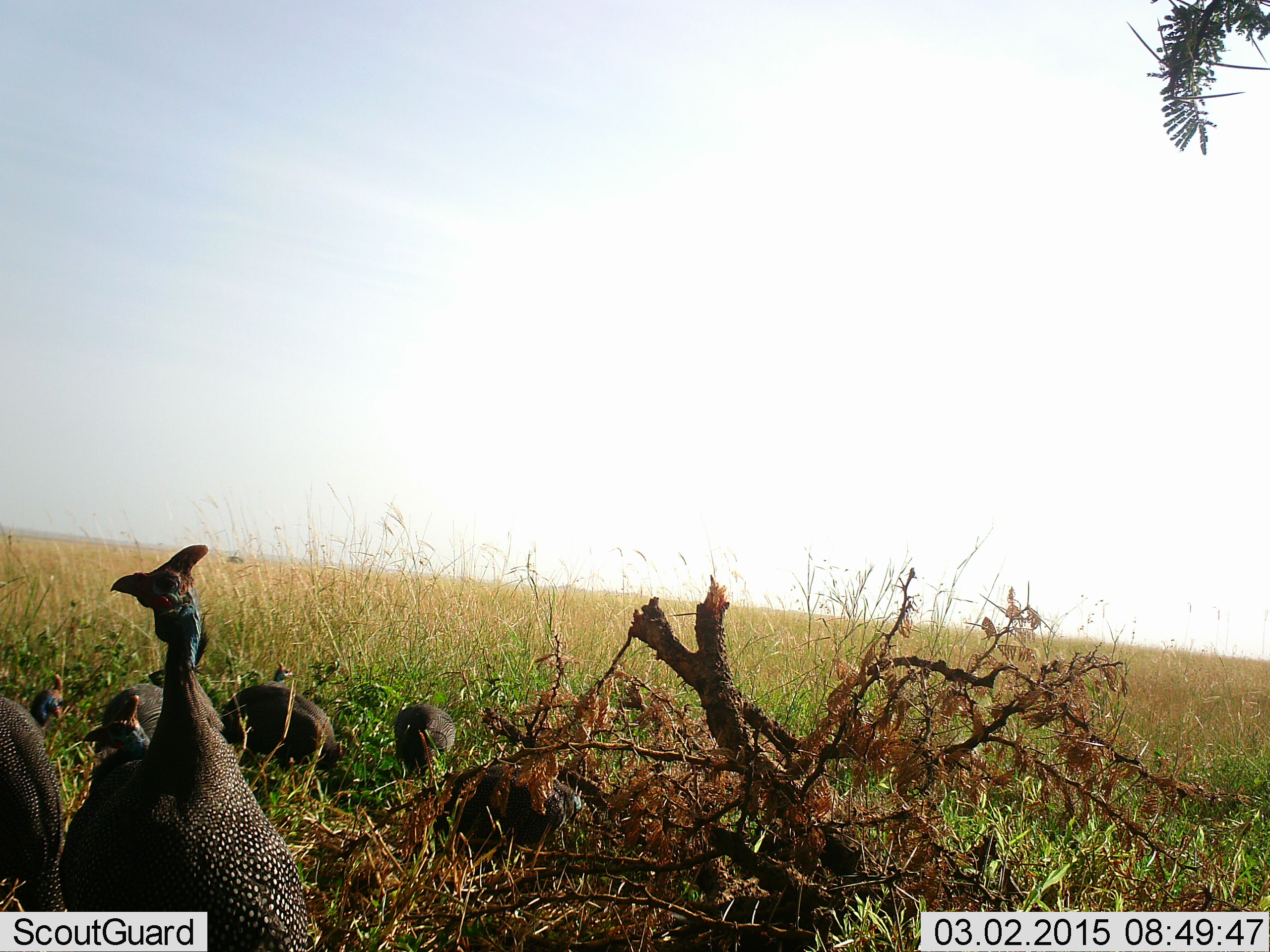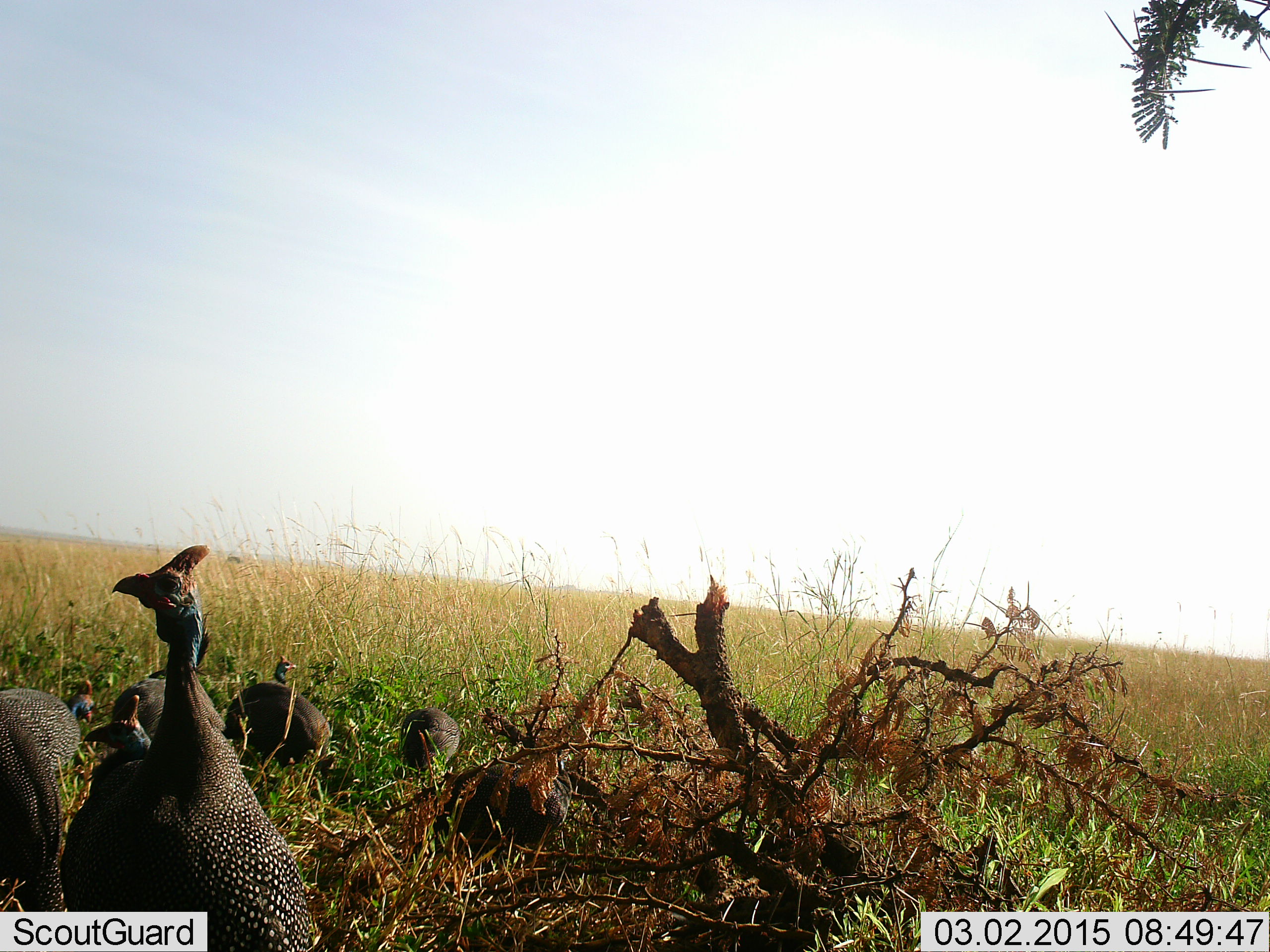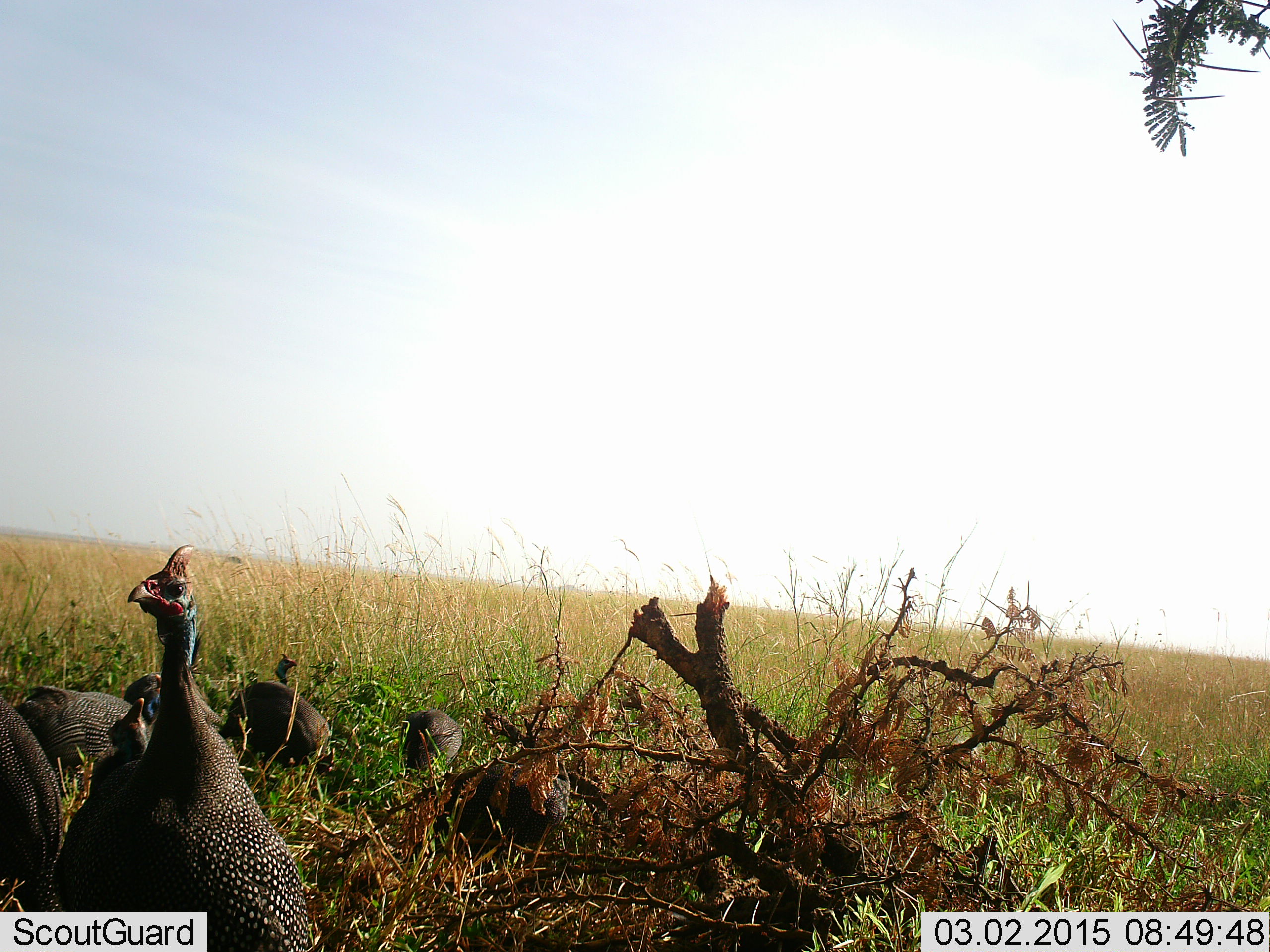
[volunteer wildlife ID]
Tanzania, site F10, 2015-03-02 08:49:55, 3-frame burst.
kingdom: Animalia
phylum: Chordata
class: Aves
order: Galliformes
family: Numididae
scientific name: Numididae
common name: guinea fowl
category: guineafowl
Guineafowl (guinea fowl) (Numididae), count 8. Behavior (volunteer vote fractions): standing 80%, resting 0%, moving 50%, interacting 10%. Young present (vote fraction): 10%. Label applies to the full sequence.